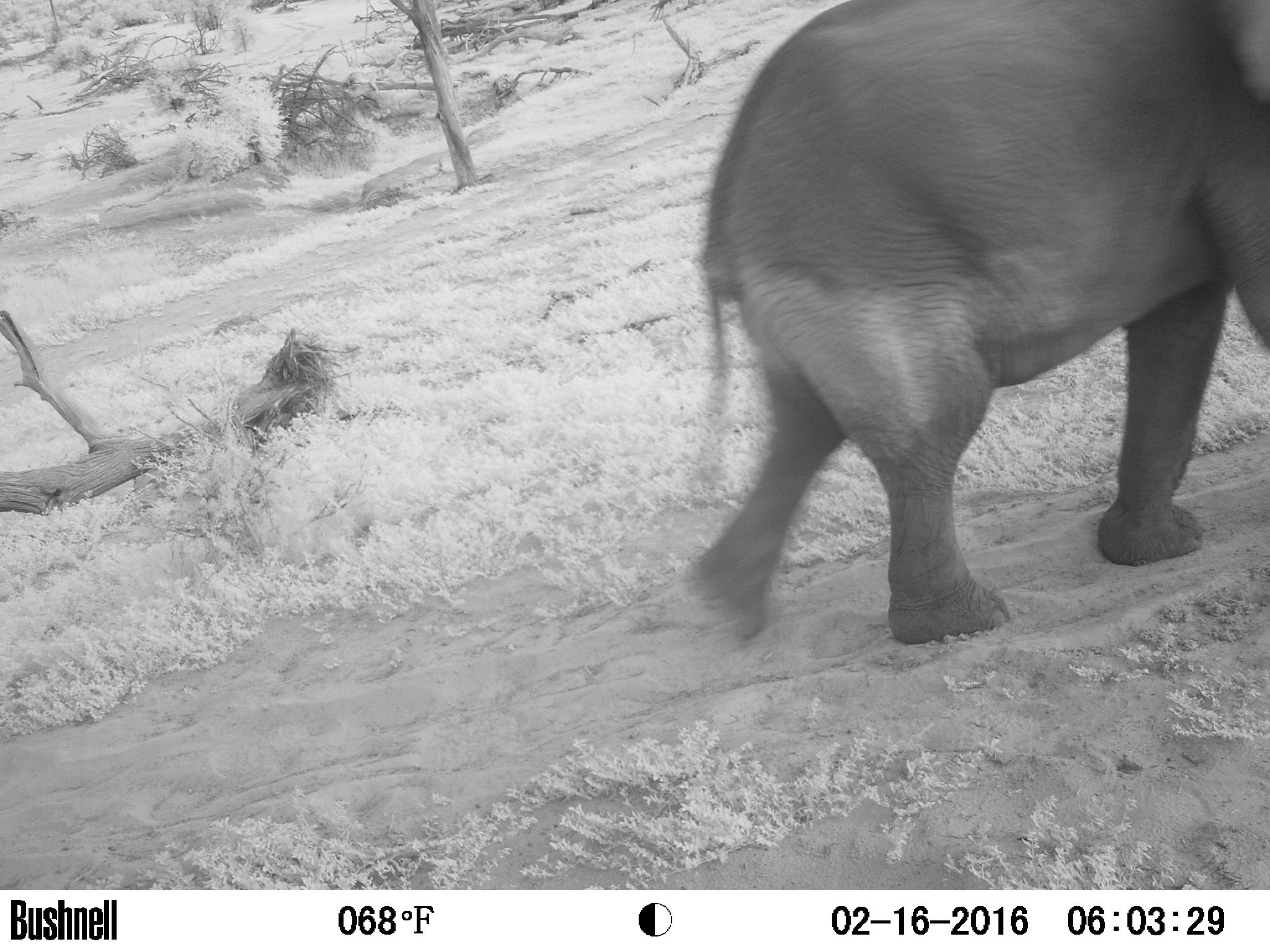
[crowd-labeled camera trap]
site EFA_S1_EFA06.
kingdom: Animalia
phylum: Chordata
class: Mammalia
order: Proboscidea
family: Elephantidae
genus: Loxodonta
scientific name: Loxodonta africana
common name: african bush elephant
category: elephant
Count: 1.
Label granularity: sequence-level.